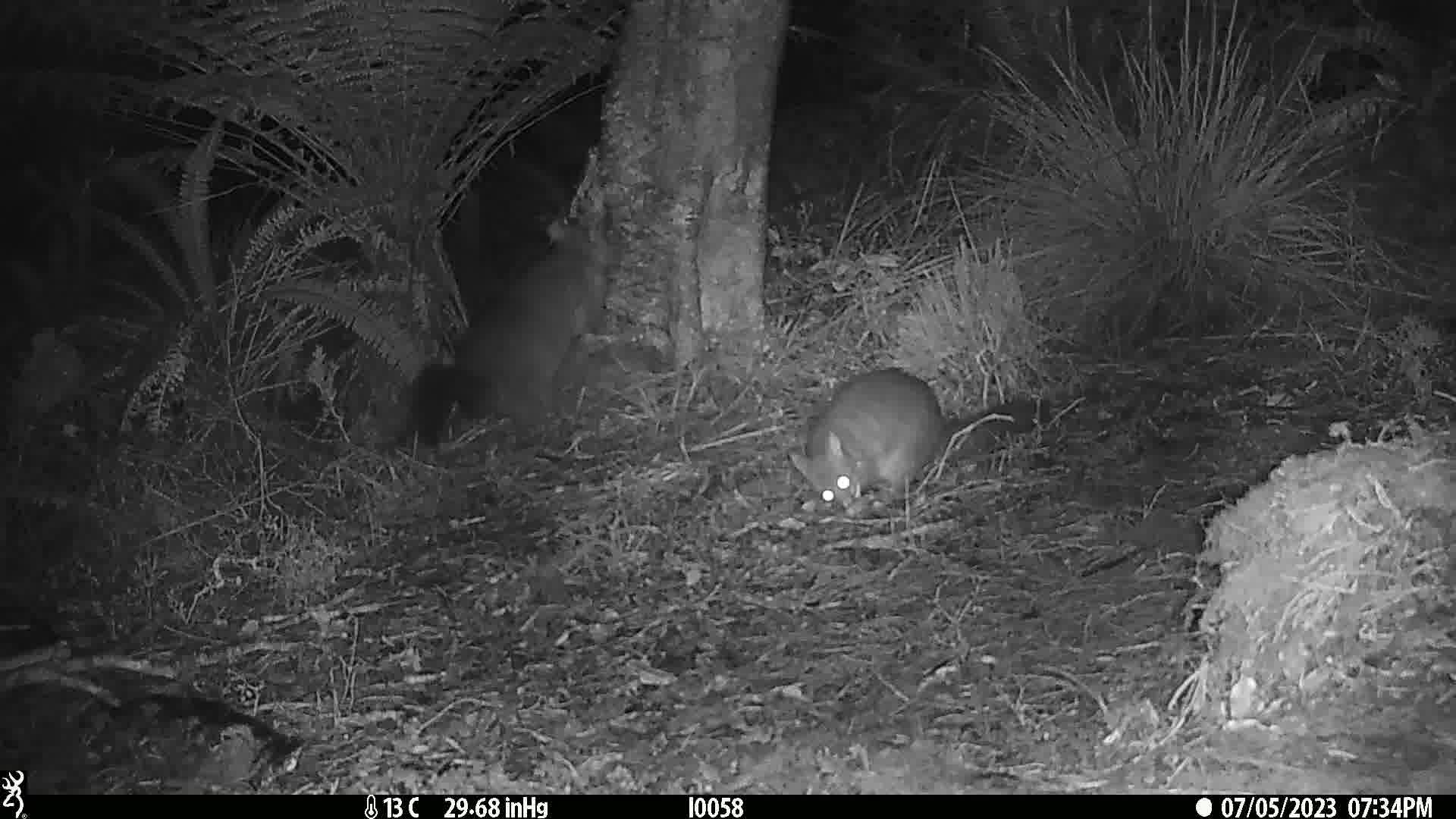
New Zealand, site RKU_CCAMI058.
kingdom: Animalia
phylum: Chordata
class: Mammalia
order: Diprotodontia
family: Phalangeridae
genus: Trichosurus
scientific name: Trichosurus vulpecula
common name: common brushtail possum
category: possum